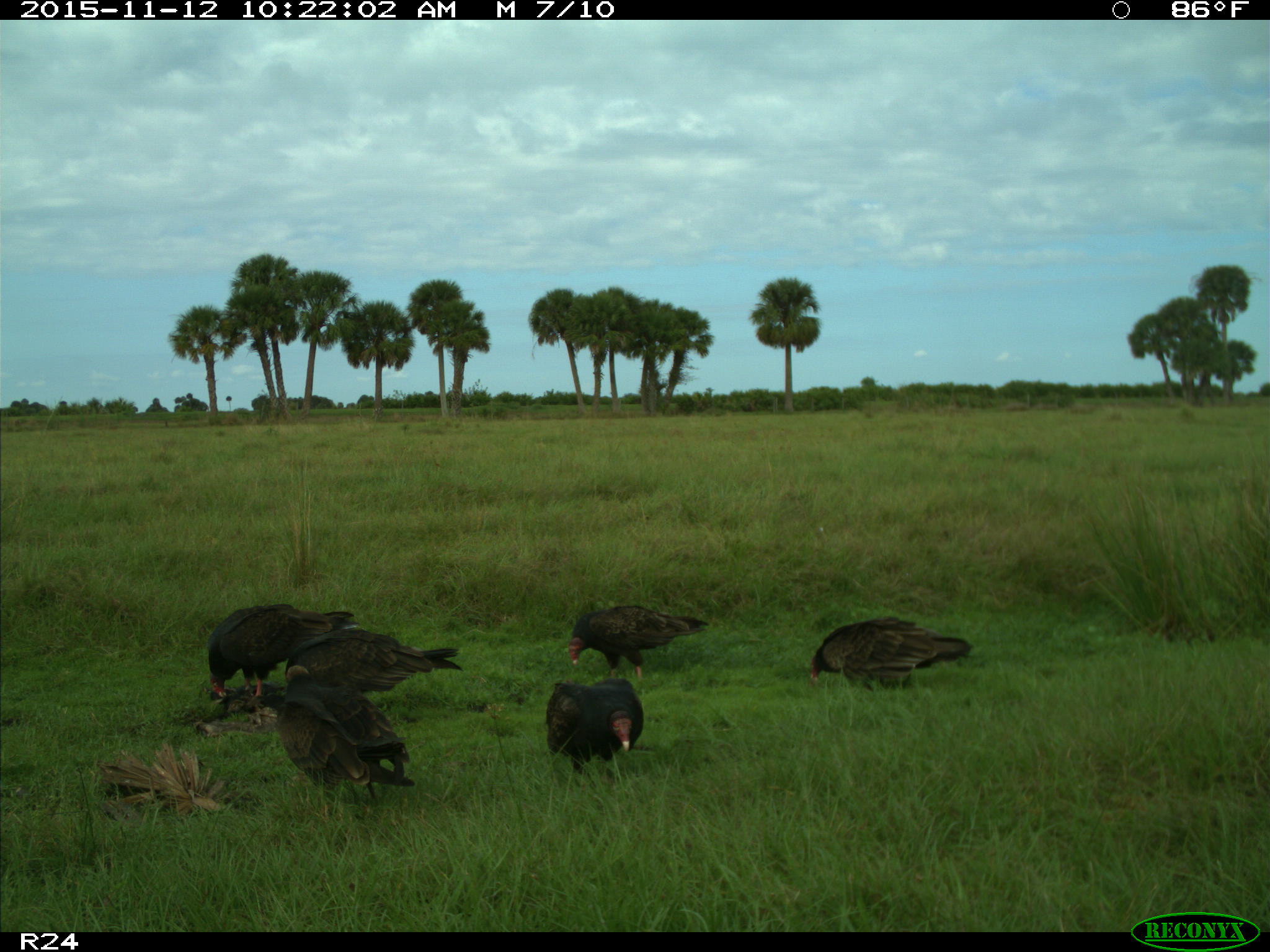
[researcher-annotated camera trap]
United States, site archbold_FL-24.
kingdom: Animalia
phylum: Chordata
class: Aves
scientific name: Aves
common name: birds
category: unidentified bird